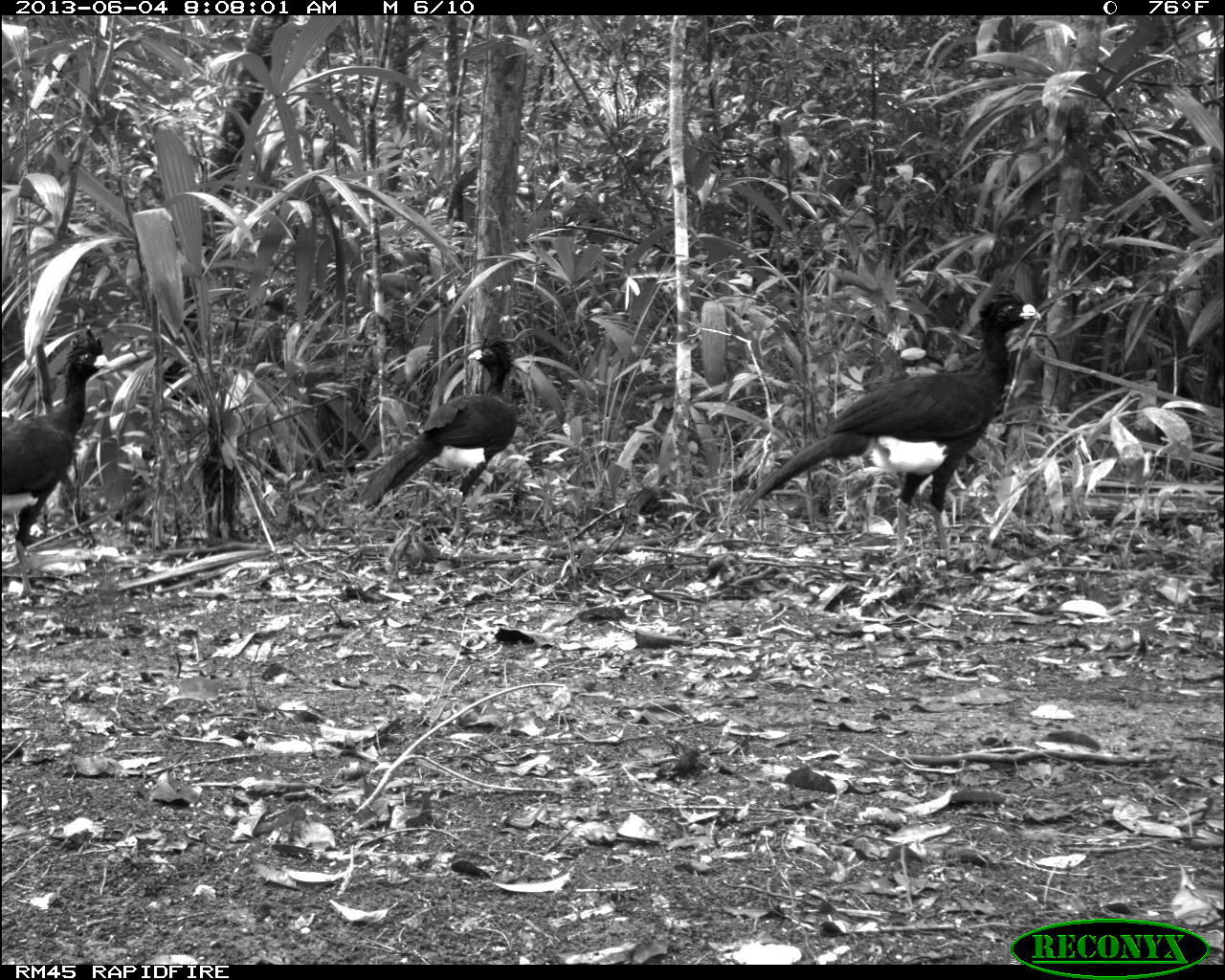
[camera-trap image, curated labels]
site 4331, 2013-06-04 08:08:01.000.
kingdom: Animalia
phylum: Chordata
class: Aves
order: Galliformes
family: Cracidae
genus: Crax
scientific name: Crax rubra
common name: great curassow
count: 4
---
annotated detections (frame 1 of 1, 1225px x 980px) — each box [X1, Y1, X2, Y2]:
crax rubra: [734, 281, 1042, 559]; [356, 334, 517, 542]; [0, 323, 115, 599]